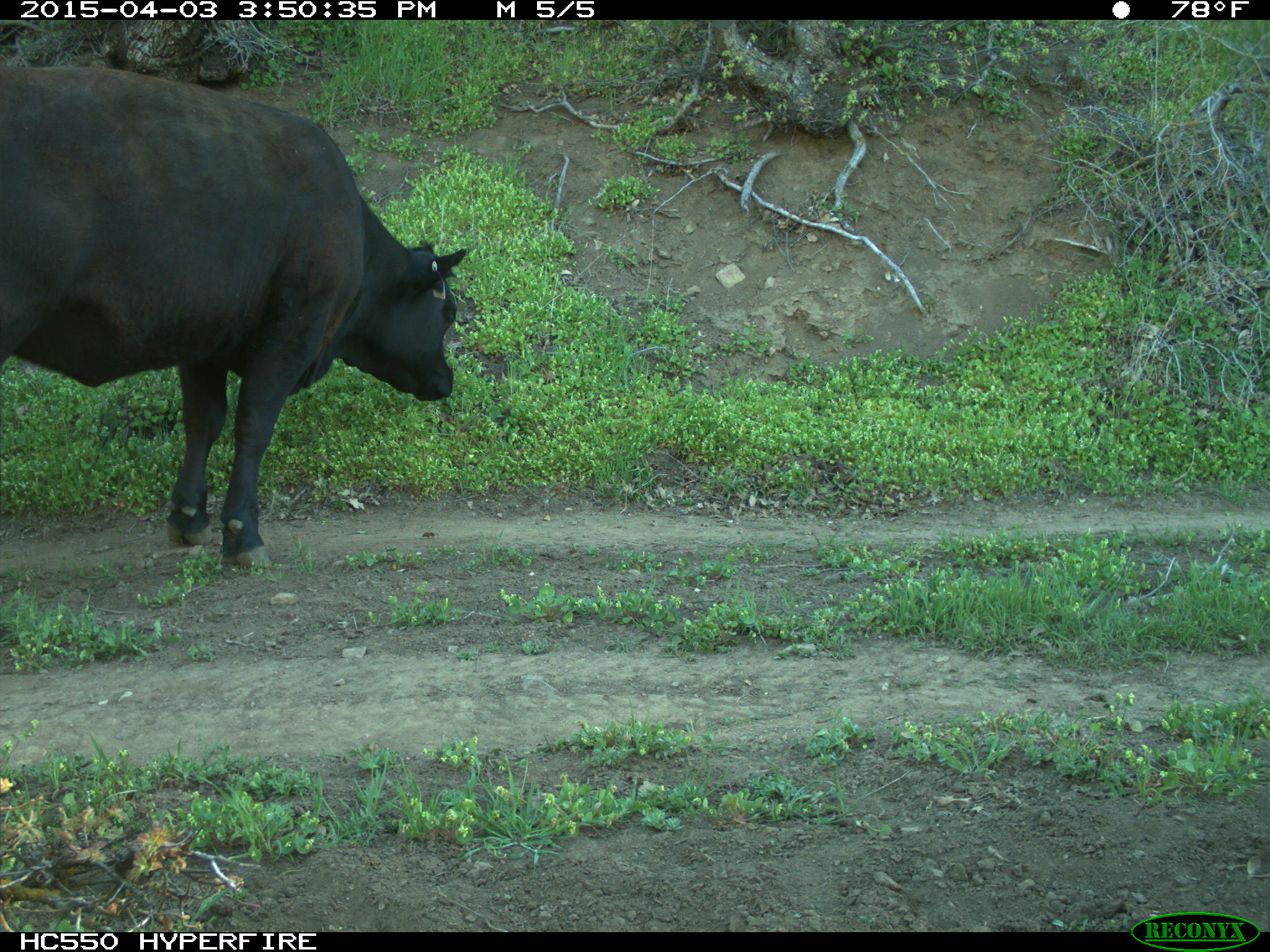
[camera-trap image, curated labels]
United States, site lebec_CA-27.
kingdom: Animalia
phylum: Chordata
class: Mammalia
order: Artiodactyla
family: Bovidae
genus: Bos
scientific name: Bos taurus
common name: domestic cow